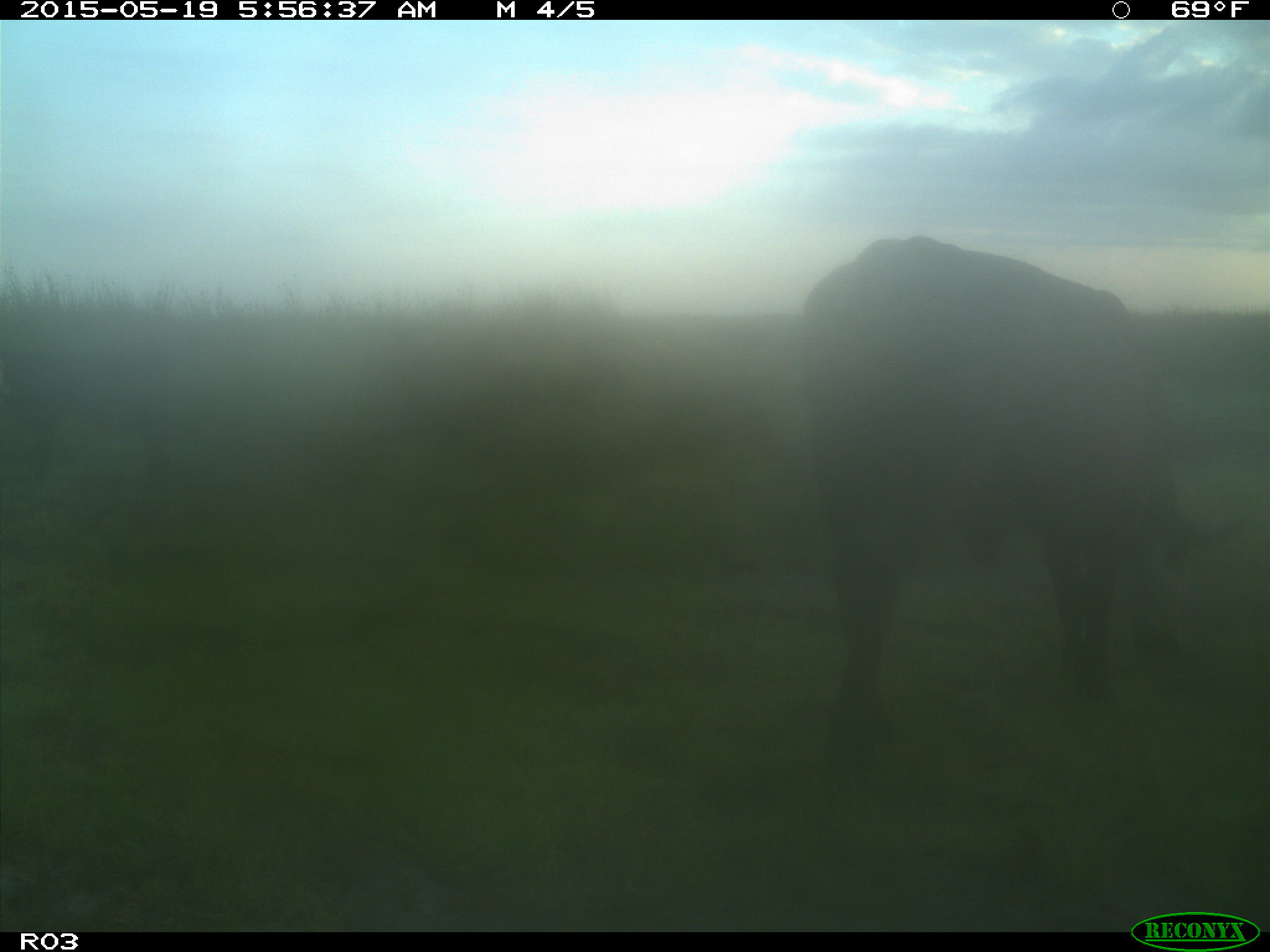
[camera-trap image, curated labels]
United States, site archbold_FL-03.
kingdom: Animalia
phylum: Chordata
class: Mammalia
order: Artiodactyla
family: Bovidae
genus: Bos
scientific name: Bos taurus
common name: domestic cow